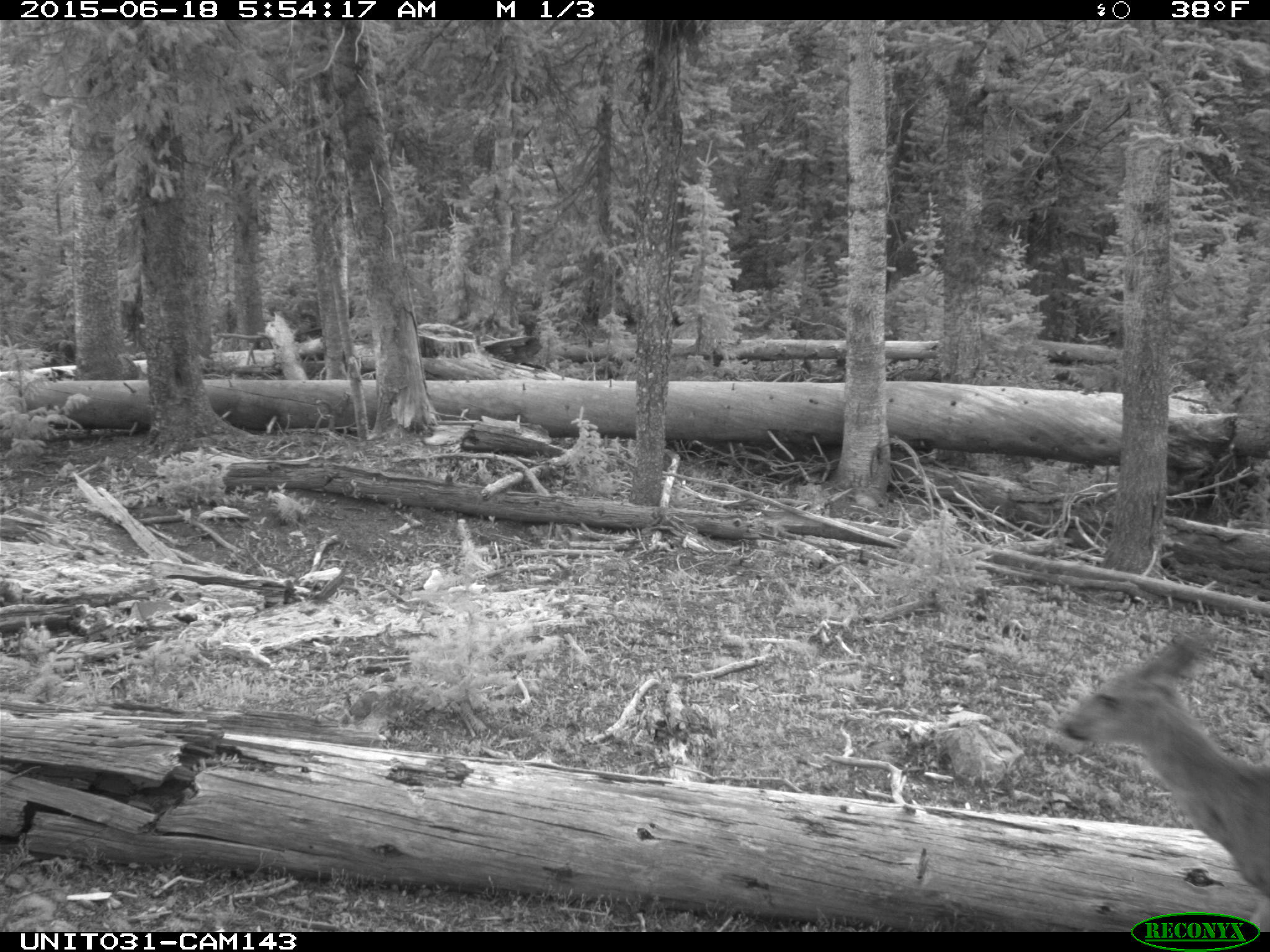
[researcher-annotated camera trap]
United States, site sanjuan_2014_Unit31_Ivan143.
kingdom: Animalia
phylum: Chordata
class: Mammalia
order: Artiodactyla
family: Cervidae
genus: Odocoileus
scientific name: Odocoileus hemionus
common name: mule deer